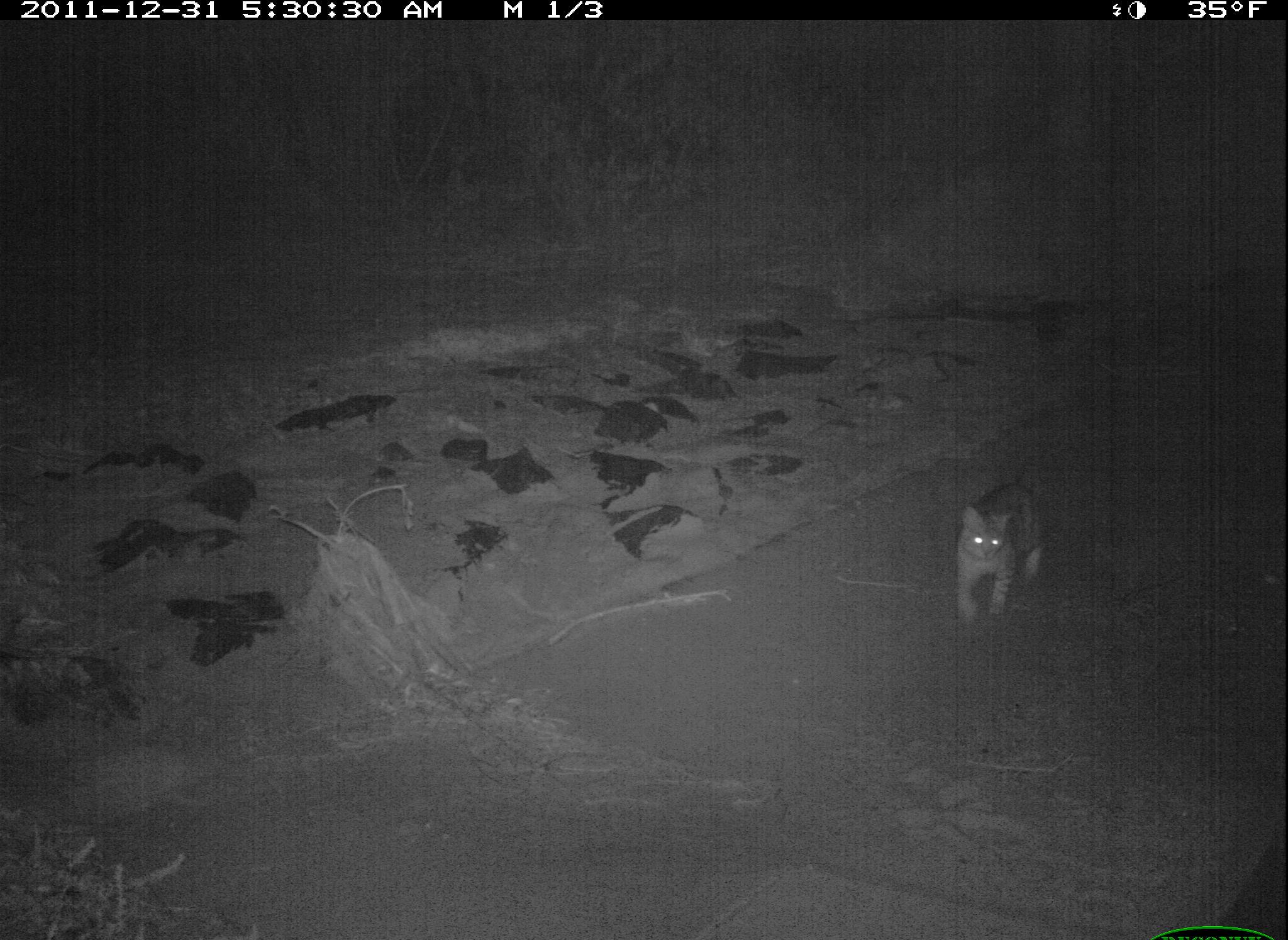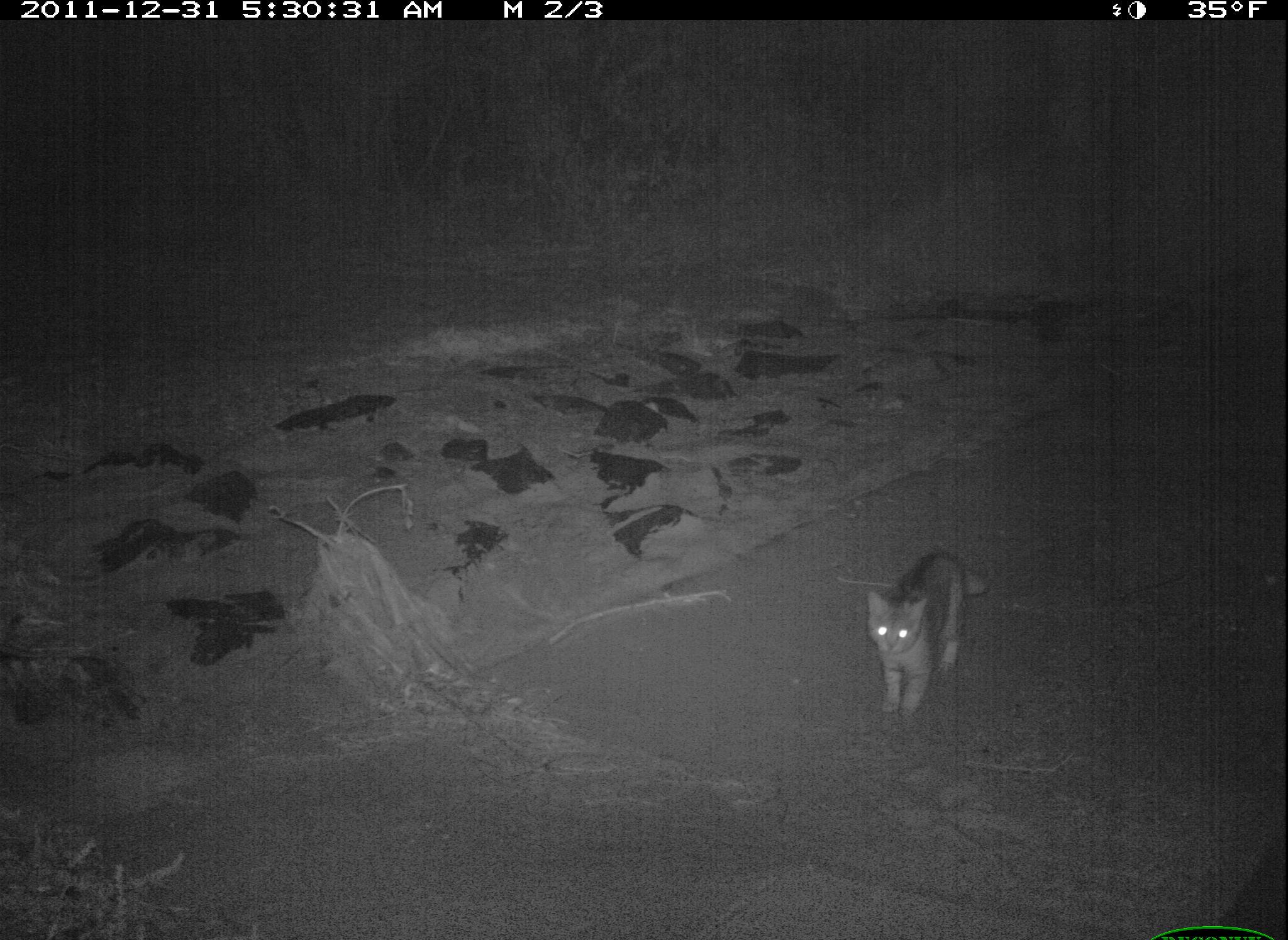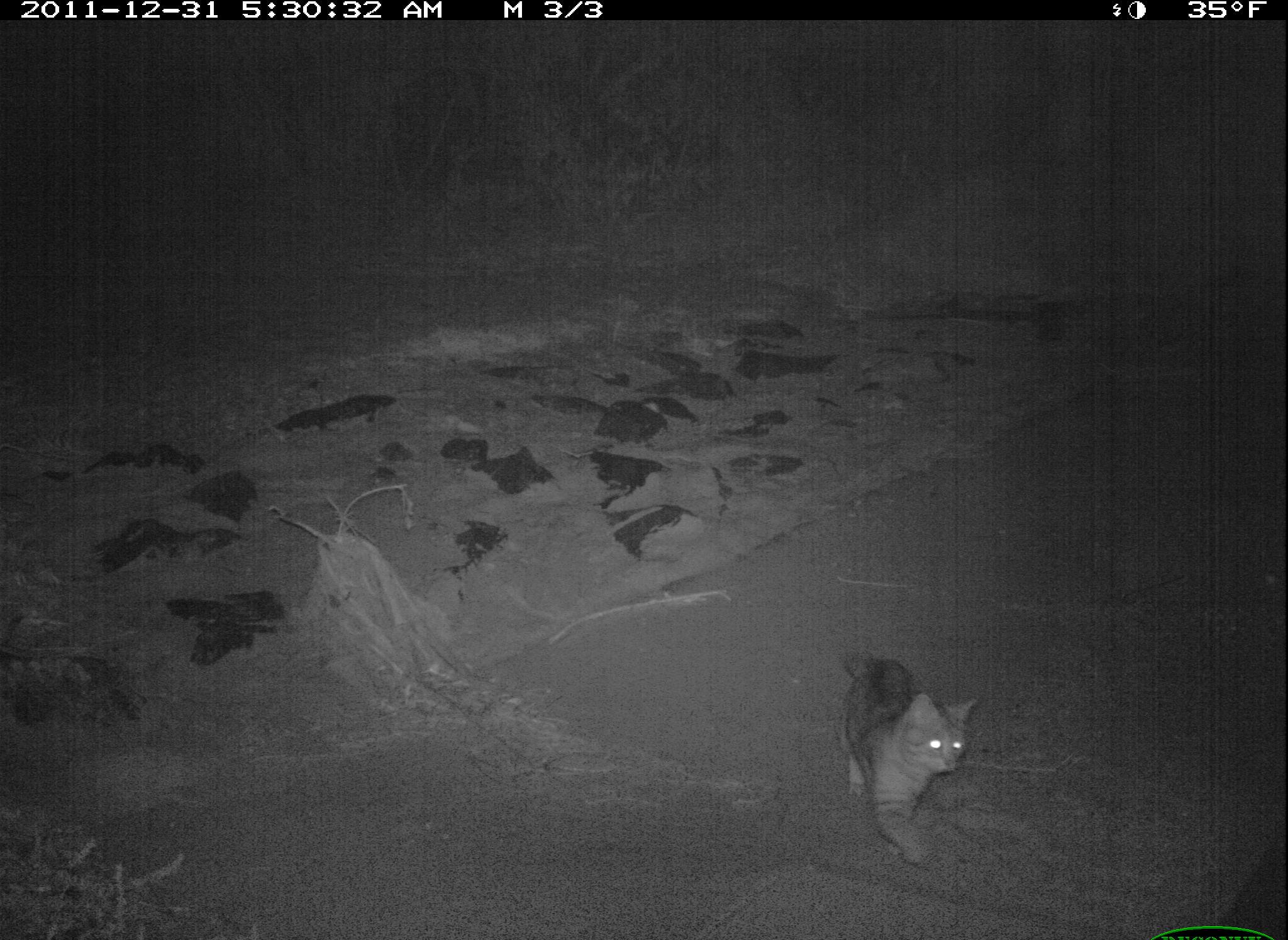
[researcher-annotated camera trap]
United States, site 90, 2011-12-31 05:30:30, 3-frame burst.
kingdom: Animalia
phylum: Chordata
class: Mammalia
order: Carnivora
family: Felidae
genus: Felis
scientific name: Felis catus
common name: cat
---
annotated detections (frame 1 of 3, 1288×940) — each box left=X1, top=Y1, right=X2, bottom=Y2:
cat: left=929, top=467, right=1071, bottom=636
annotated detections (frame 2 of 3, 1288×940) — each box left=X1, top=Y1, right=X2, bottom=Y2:
cat: left=861, top=543, right=997, bottom=725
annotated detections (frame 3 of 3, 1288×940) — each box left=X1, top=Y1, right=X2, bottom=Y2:
cat: left=828, top=636, right=992, bottom=878